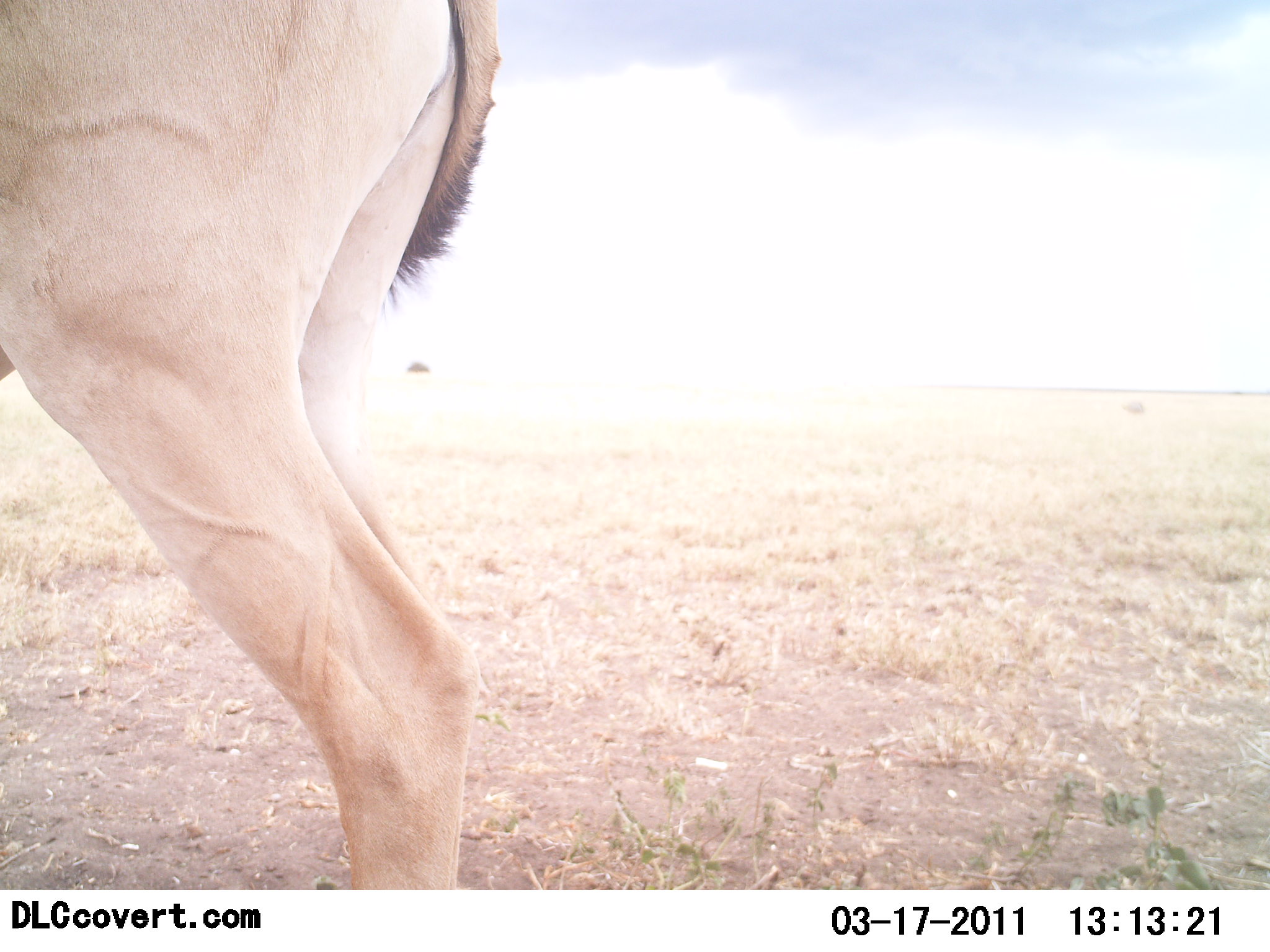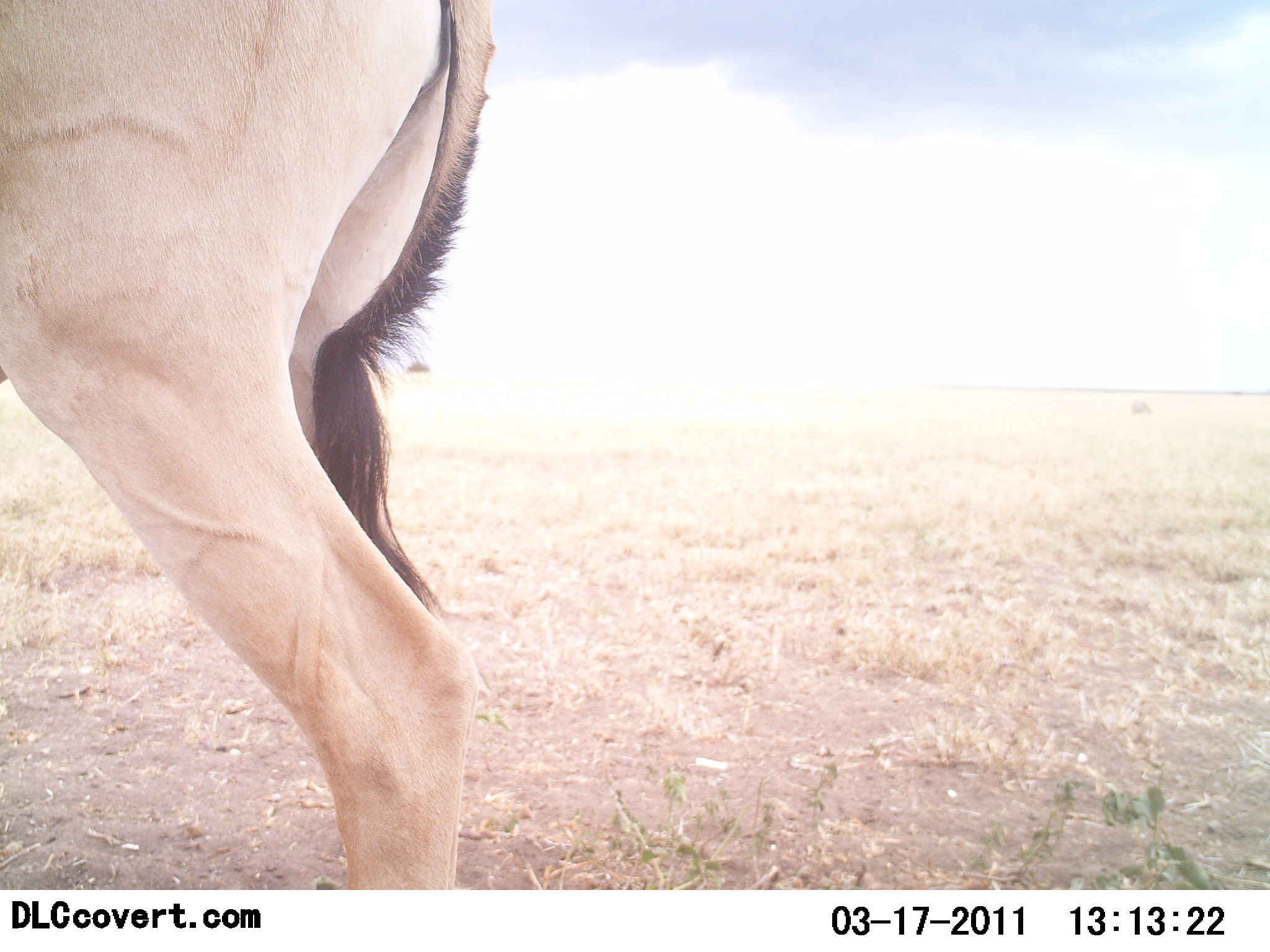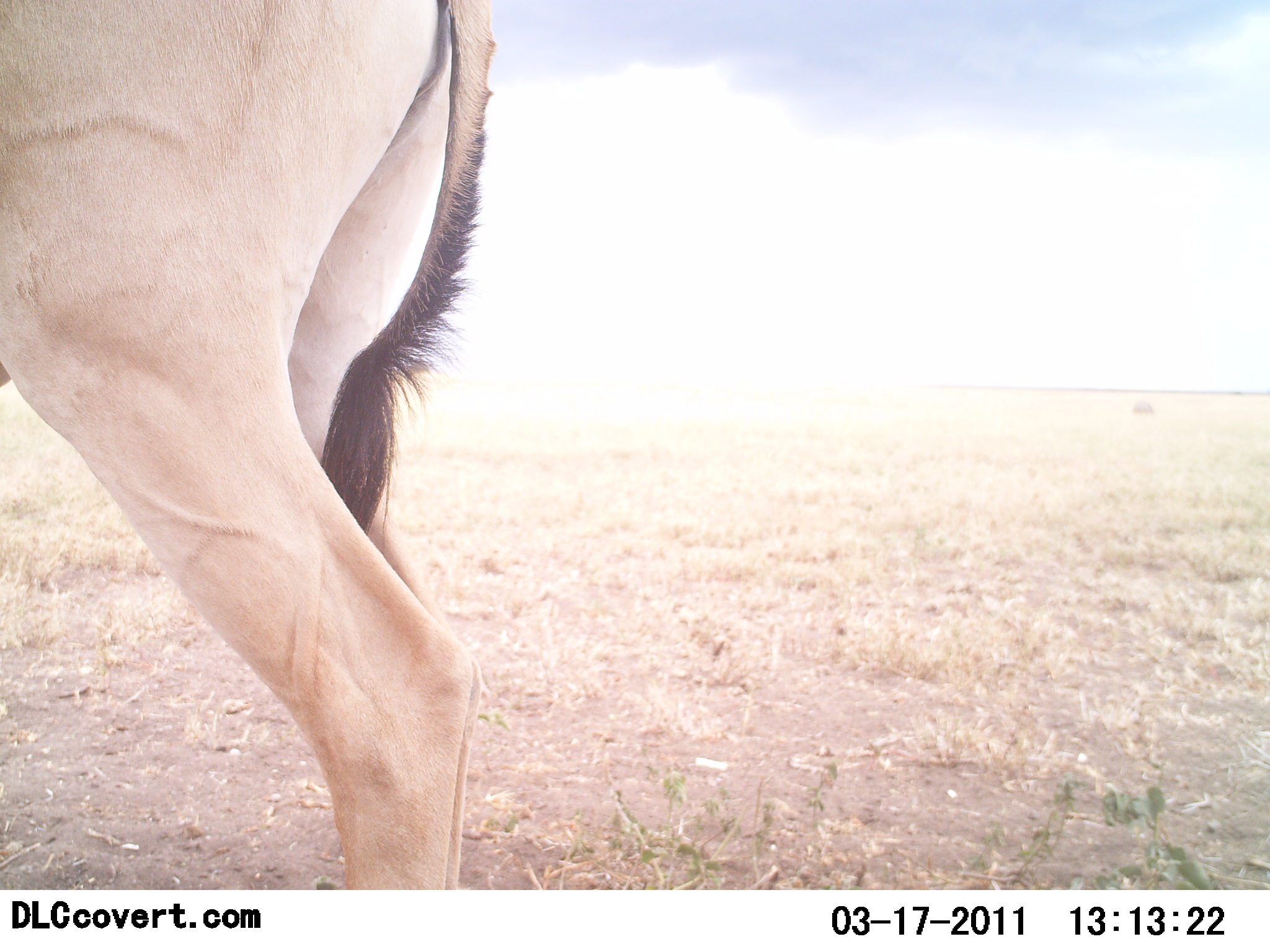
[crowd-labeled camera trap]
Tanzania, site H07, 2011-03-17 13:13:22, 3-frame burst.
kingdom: Animalia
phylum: Chordata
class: Mammalia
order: Artiodactyla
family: Bovidae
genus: Alcelaphus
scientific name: Alcelaphus buselaphus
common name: hartebeest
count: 1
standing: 100%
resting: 0%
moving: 0%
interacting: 0%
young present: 0%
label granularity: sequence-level